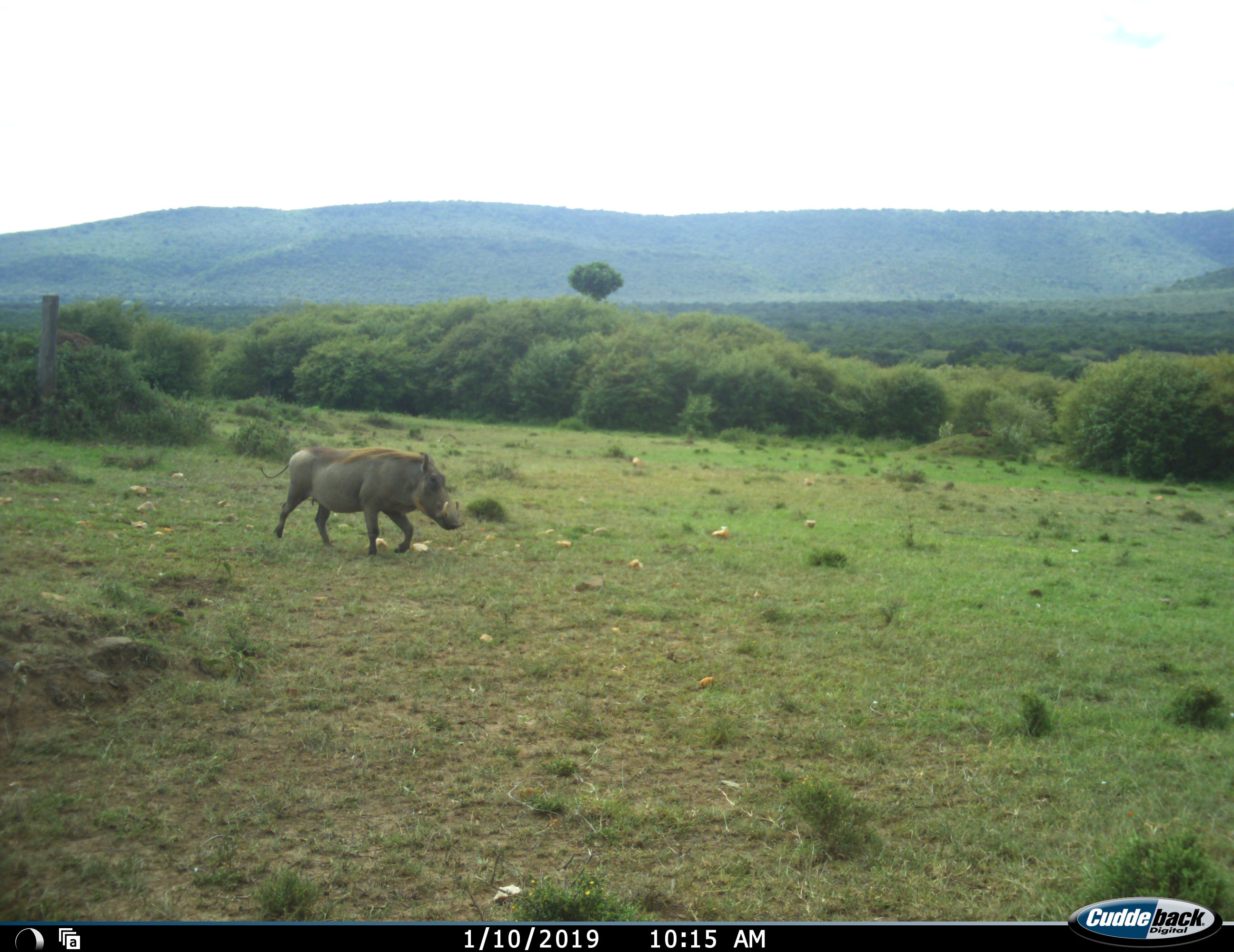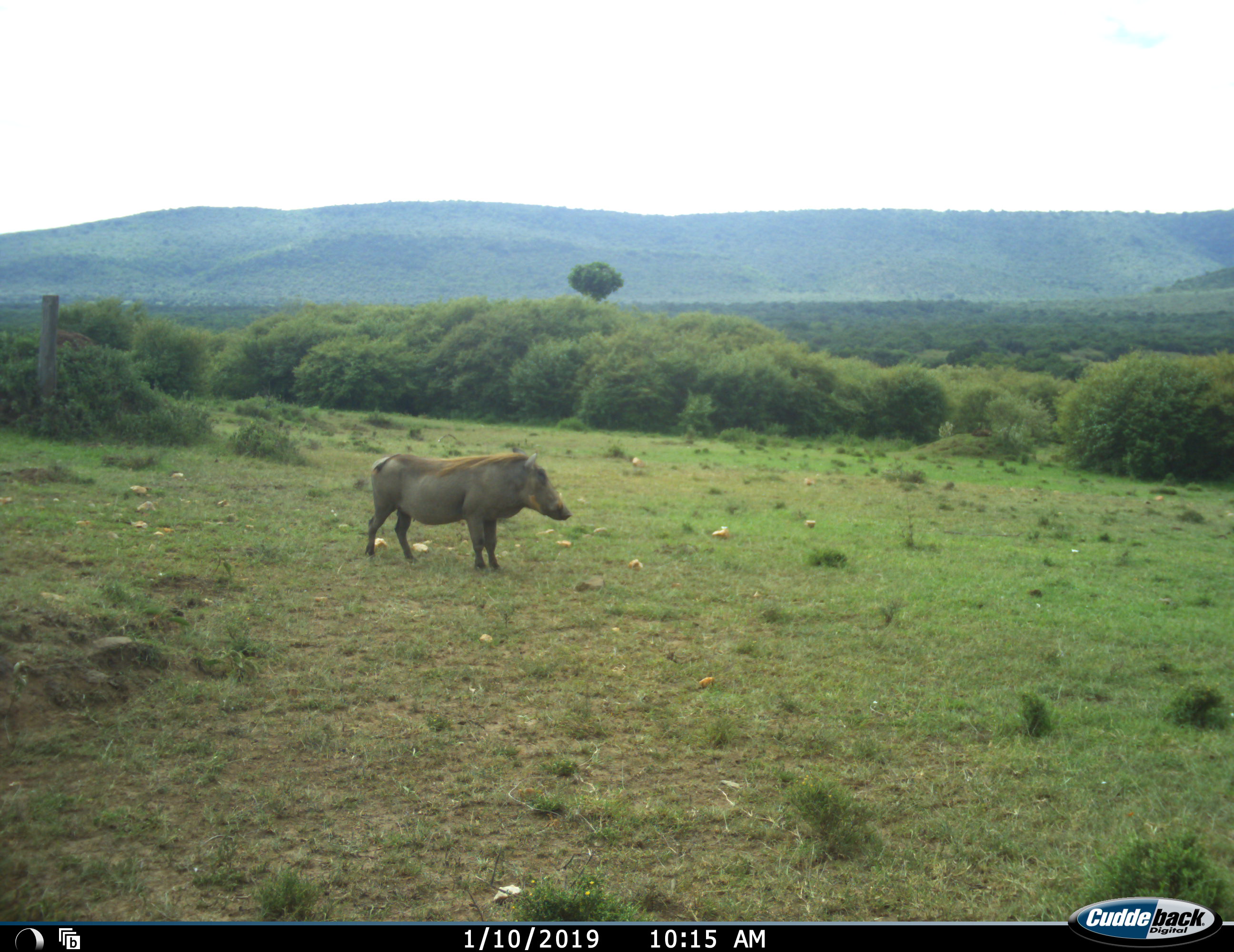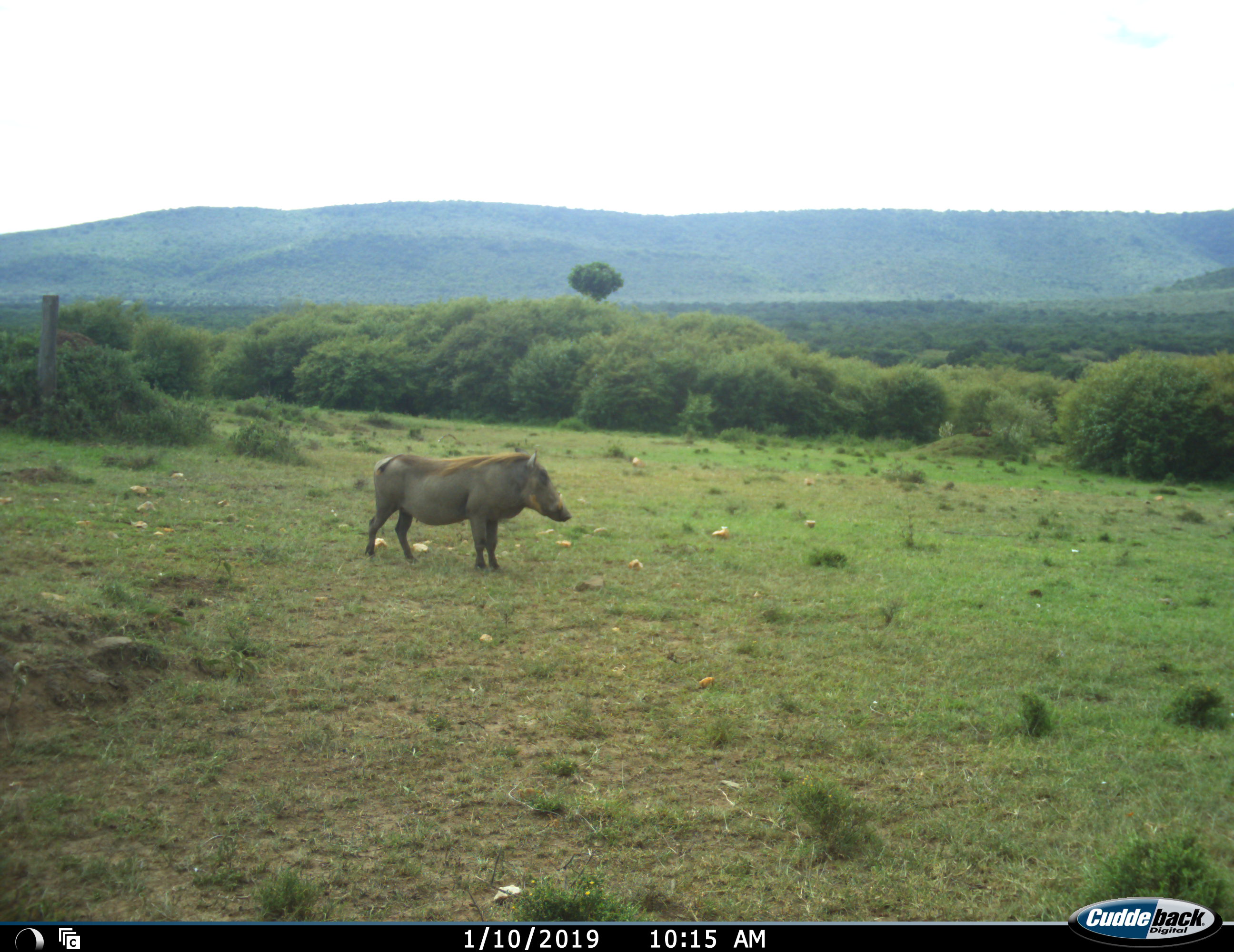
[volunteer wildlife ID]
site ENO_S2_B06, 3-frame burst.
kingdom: Animalia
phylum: Chordata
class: Mammalia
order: Artiodactyla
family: Suidae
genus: Phacochoerus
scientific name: Phacochoerus africanus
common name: warthog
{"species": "warthog (Phacochoerus africanus)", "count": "1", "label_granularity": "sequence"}